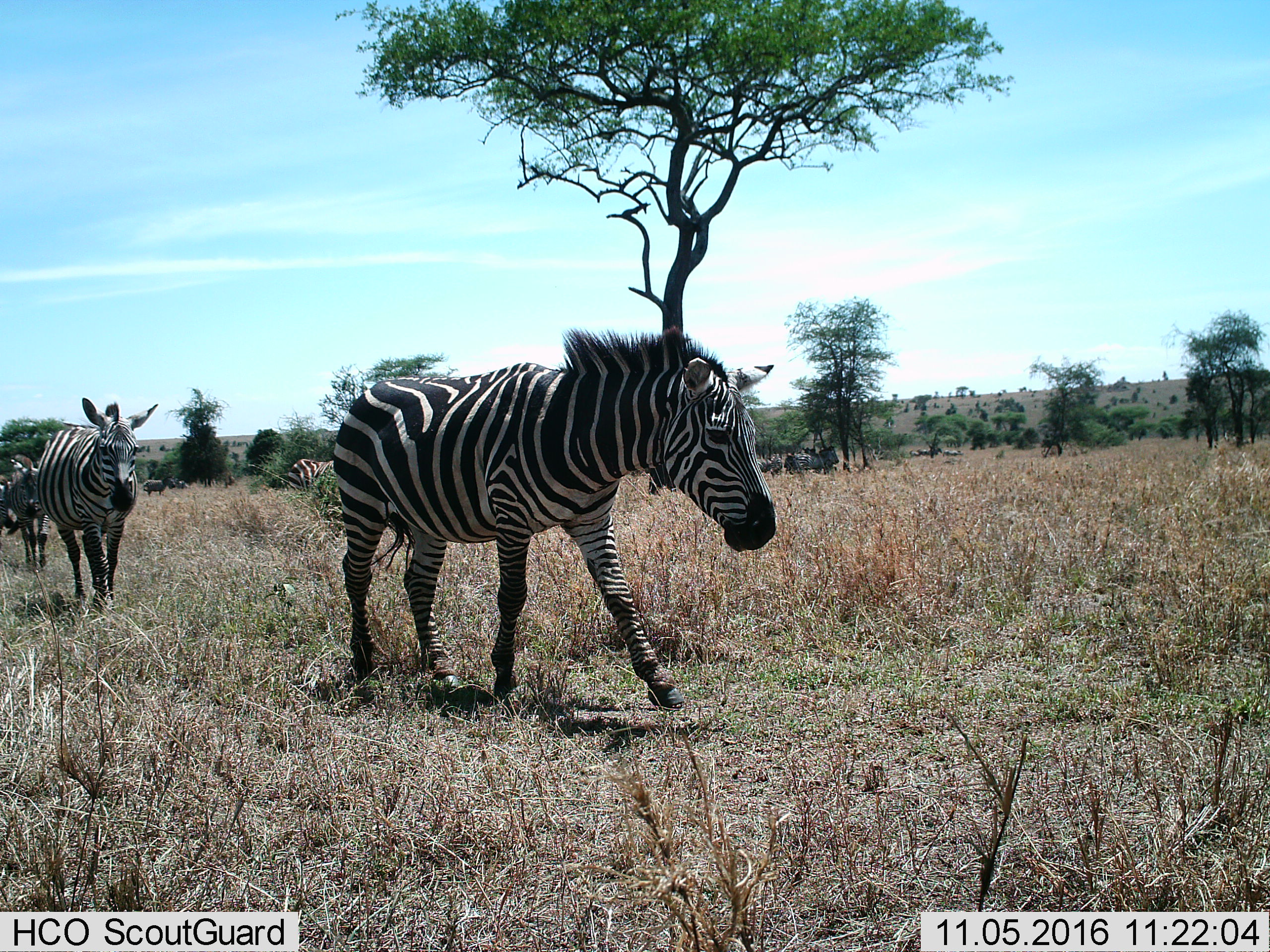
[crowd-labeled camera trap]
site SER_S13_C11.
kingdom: Animalia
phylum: Chordata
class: Mammalia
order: Perissodactyla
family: Equidae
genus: Equus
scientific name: Equus quagga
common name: plains zebra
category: zebraplains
Zebraplains (plains zebra) (Equus quagga), count 5. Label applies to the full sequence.